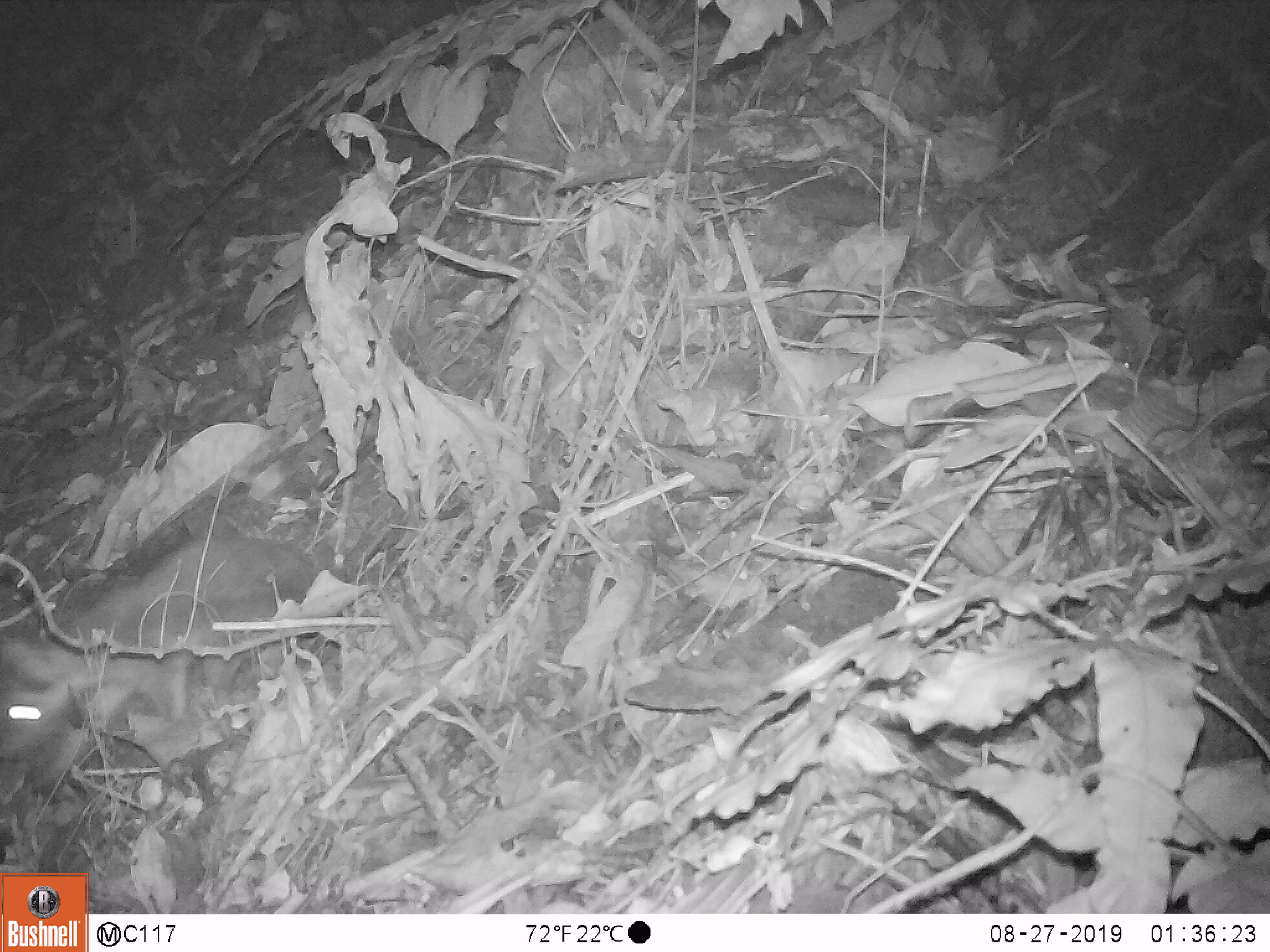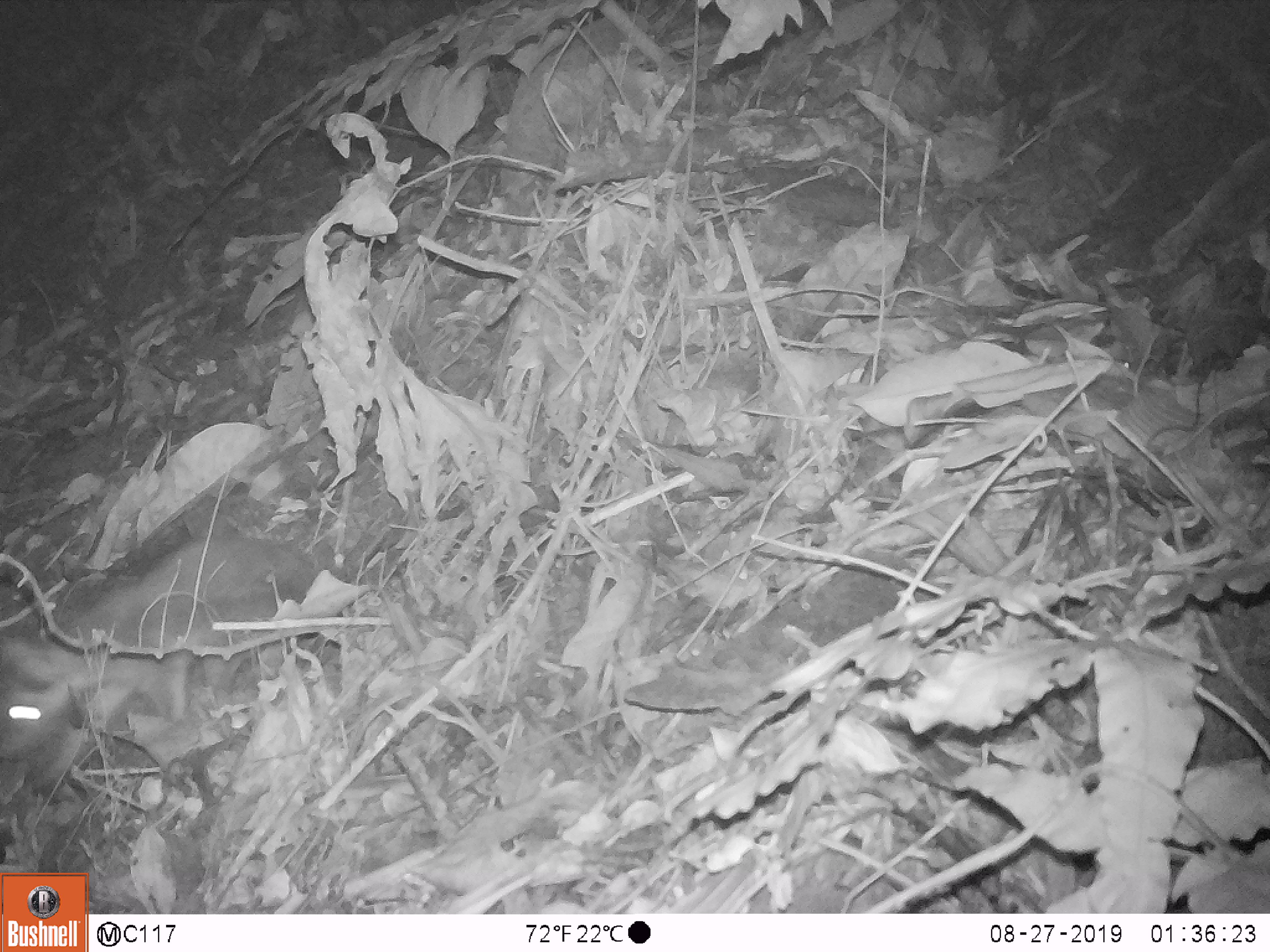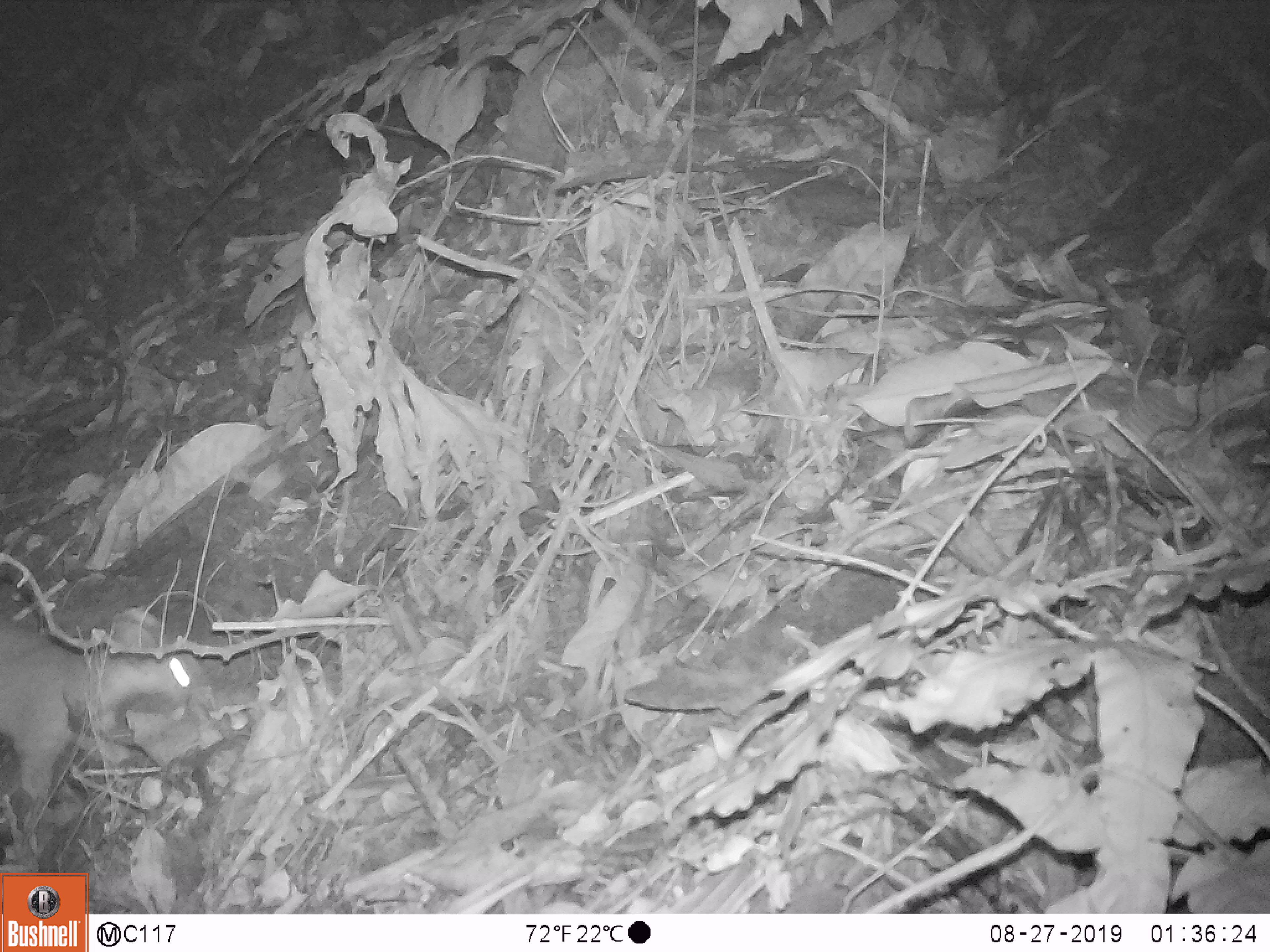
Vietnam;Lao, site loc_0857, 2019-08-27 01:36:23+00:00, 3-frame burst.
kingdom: Animalia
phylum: Chordata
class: Mammalia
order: Carnivora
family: Mustelidae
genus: Melogale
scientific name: Melogale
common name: ferret badger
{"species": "ferret badger (Melogale)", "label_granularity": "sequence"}